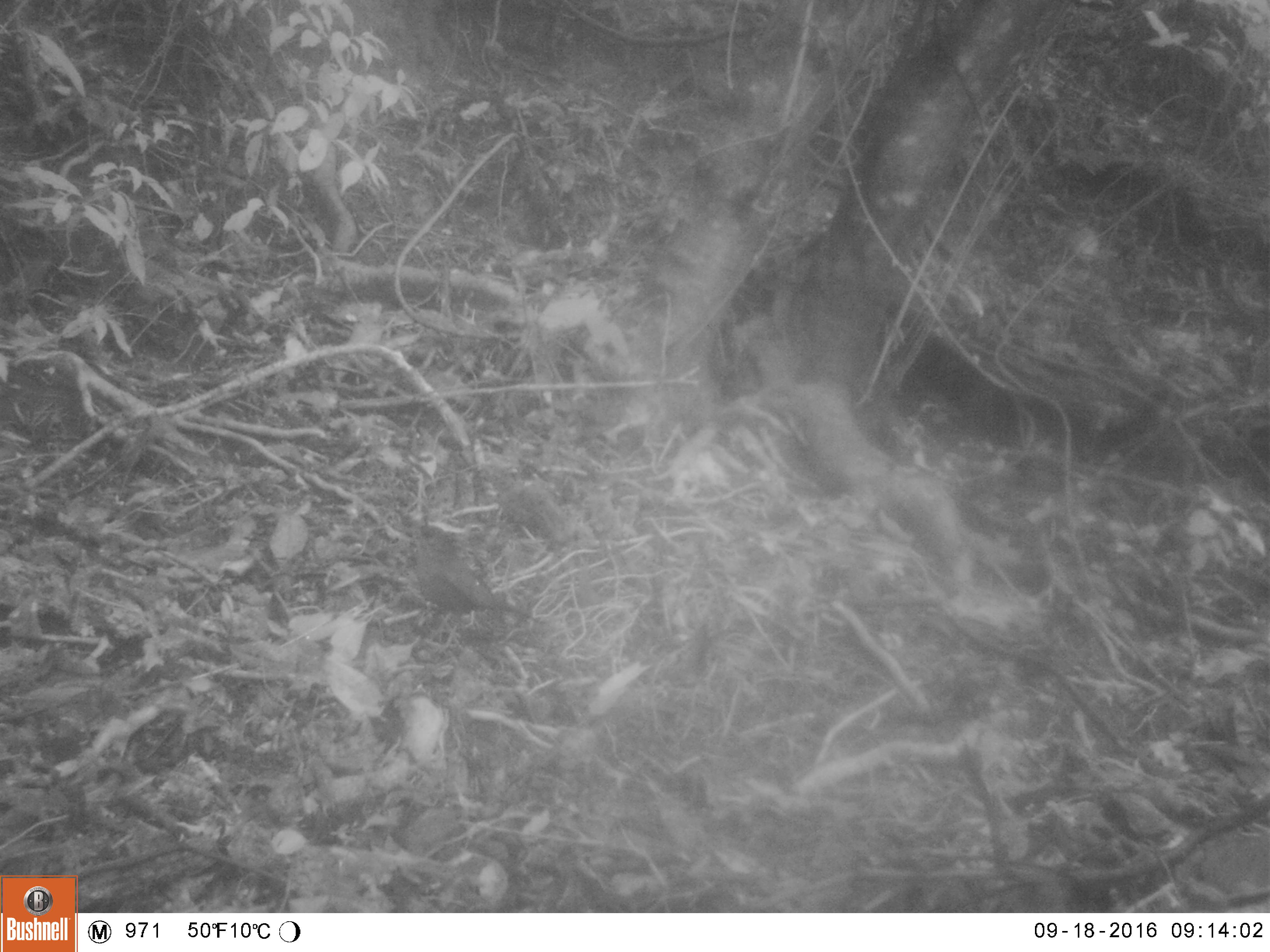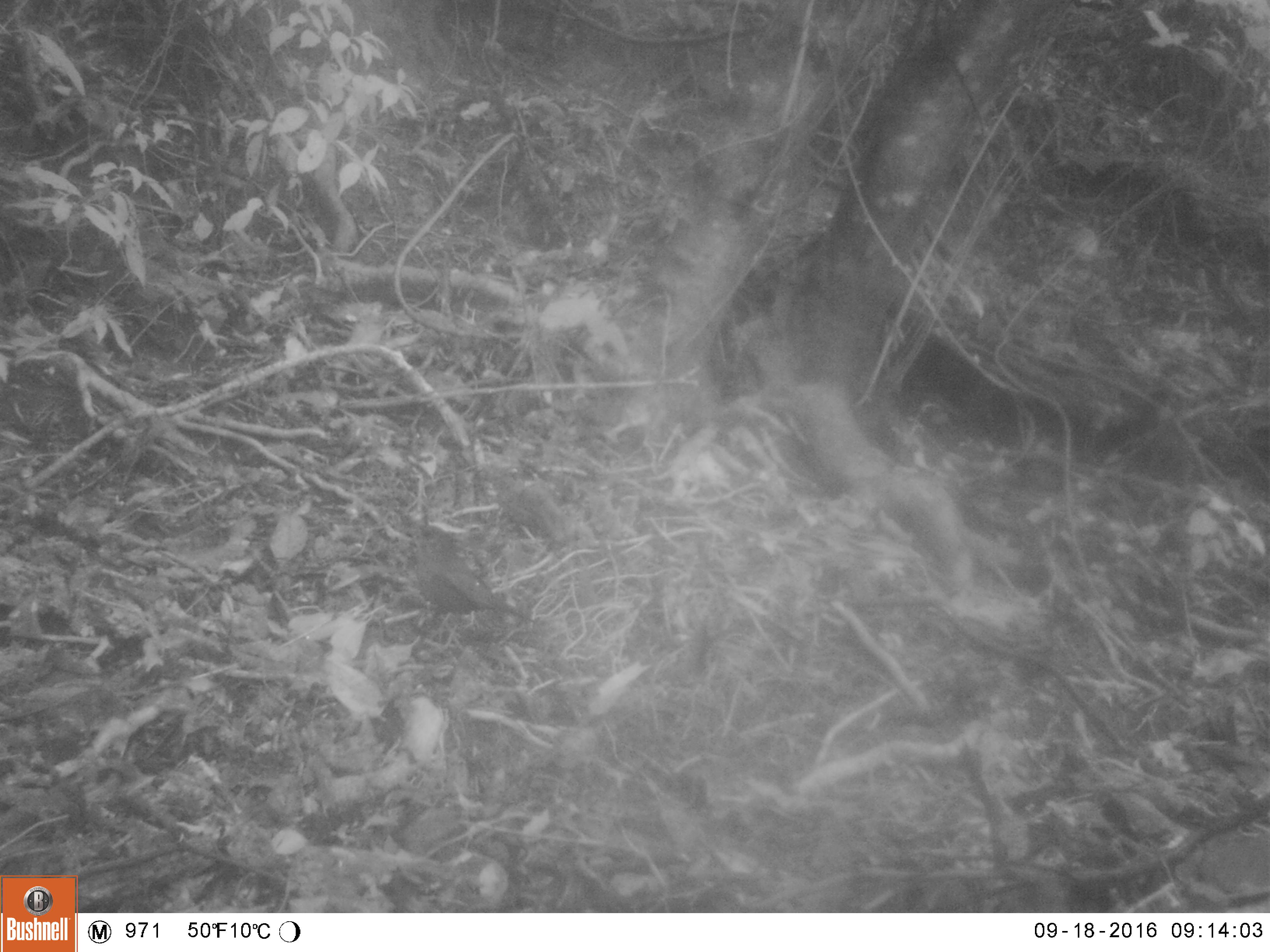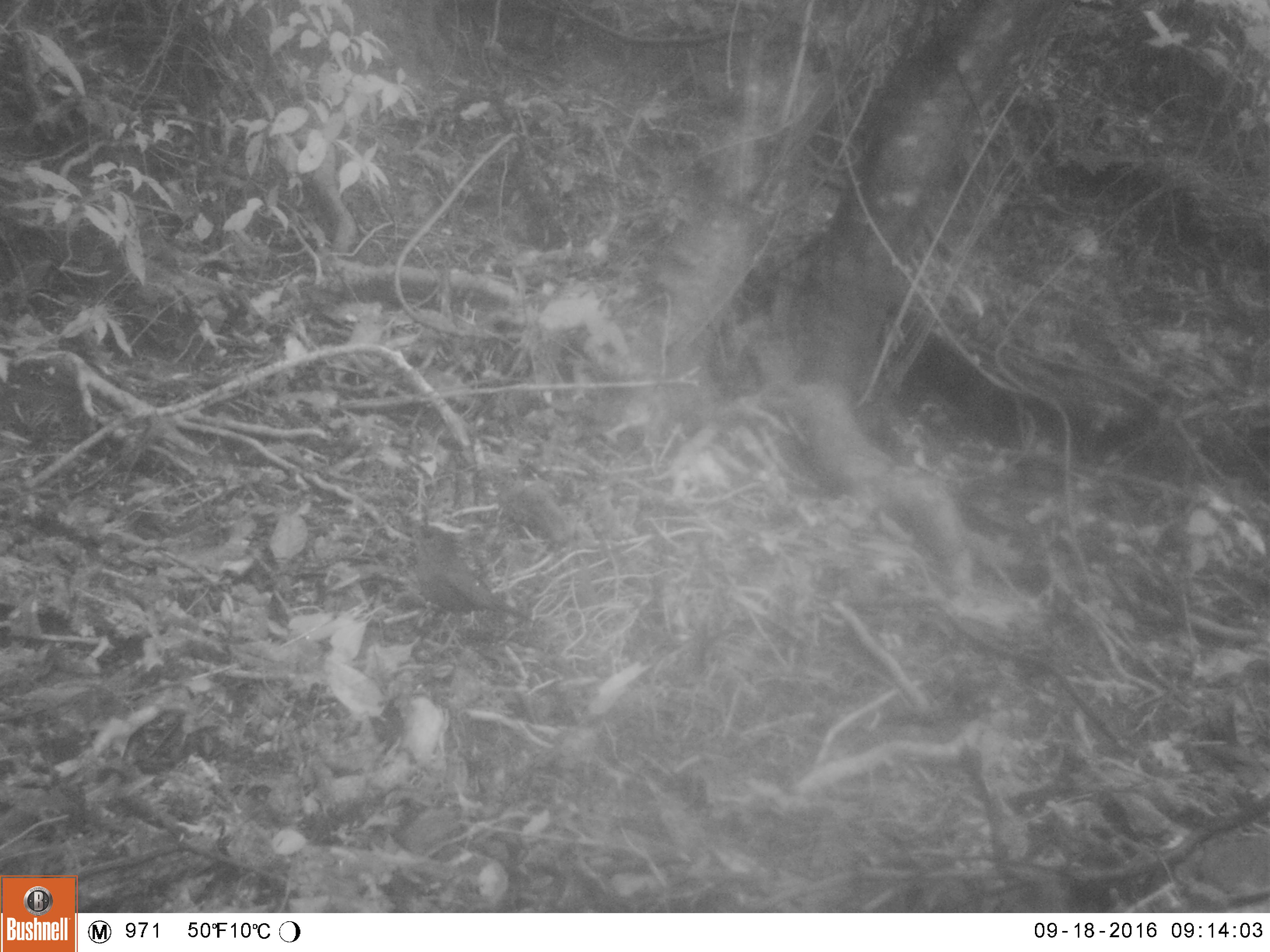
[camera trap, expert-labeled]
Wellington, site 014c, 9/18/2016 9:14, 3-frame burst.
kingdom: Animalia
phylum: Chordata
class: Aves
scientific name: Aves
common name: bird